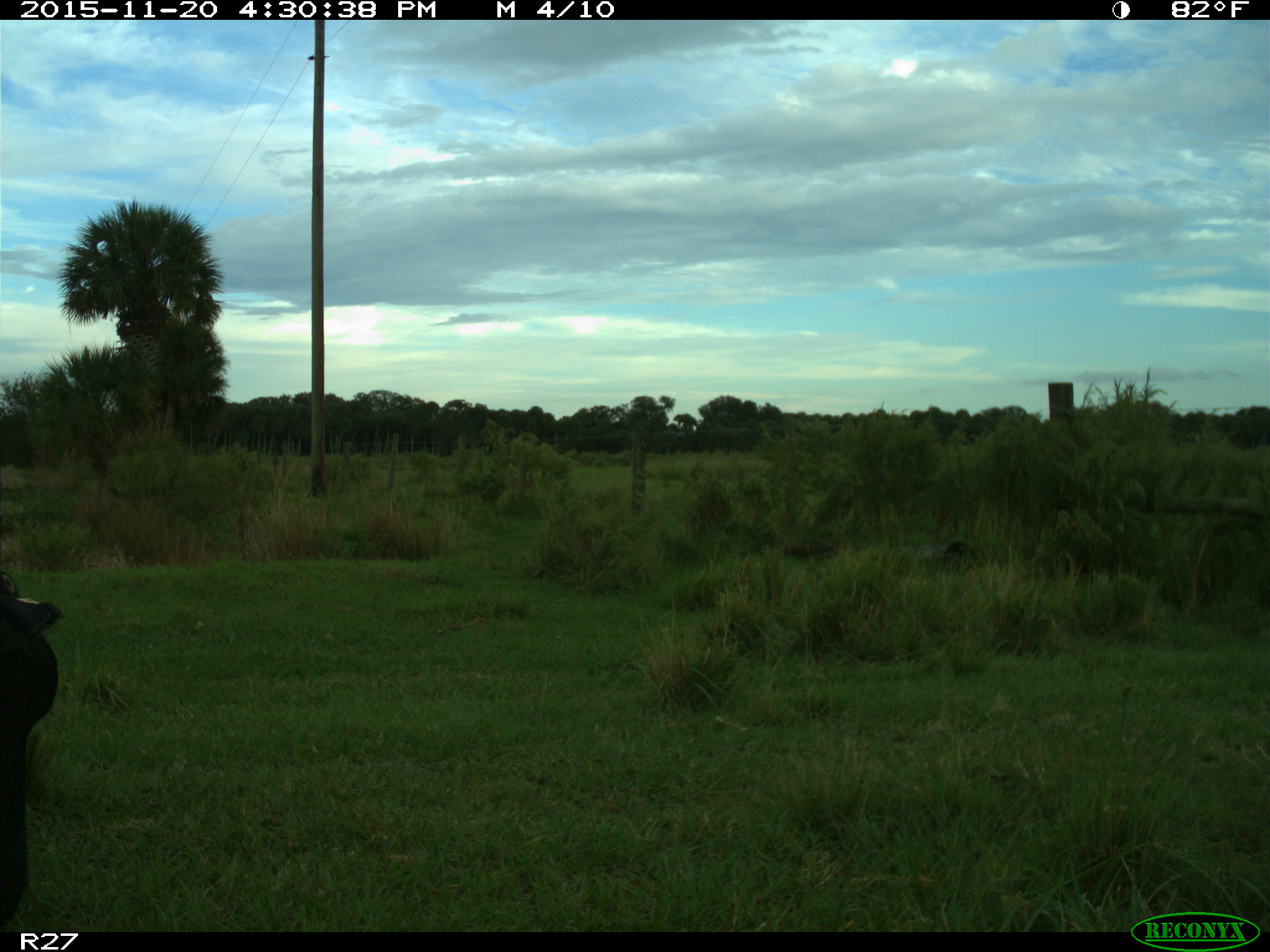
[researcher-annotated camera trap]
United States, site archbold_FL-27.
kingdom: Animalia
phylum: Chordata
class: Mammalia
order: Artiodactyla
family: Bovidae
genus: Bos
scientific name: Bos taurus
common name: domestic cow